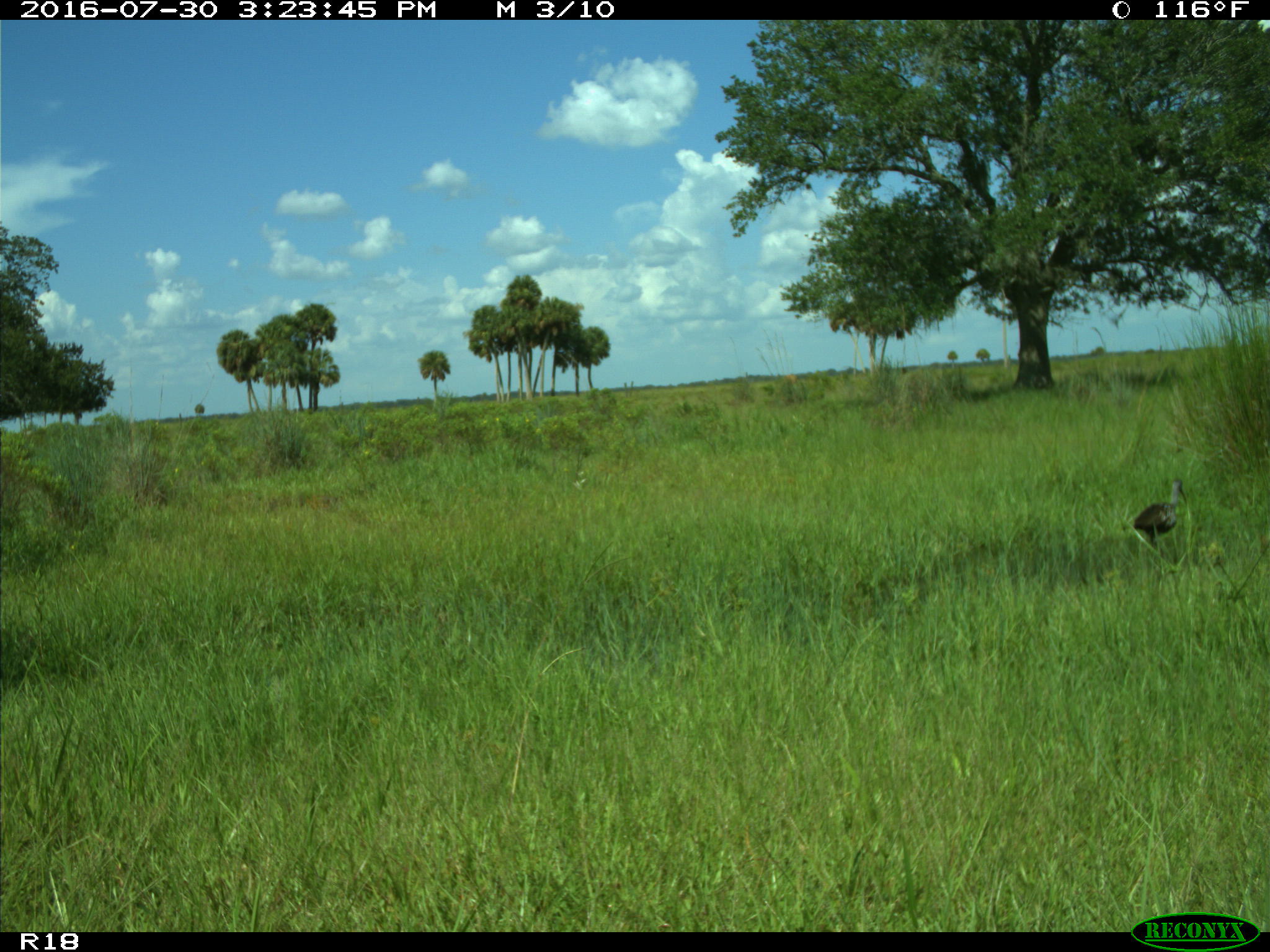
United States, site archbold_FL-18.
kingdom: Animalia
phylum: Chordata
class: Aves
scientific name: Aves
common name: birds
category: unidentified bird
Unidentified bird (birds) (Aves).